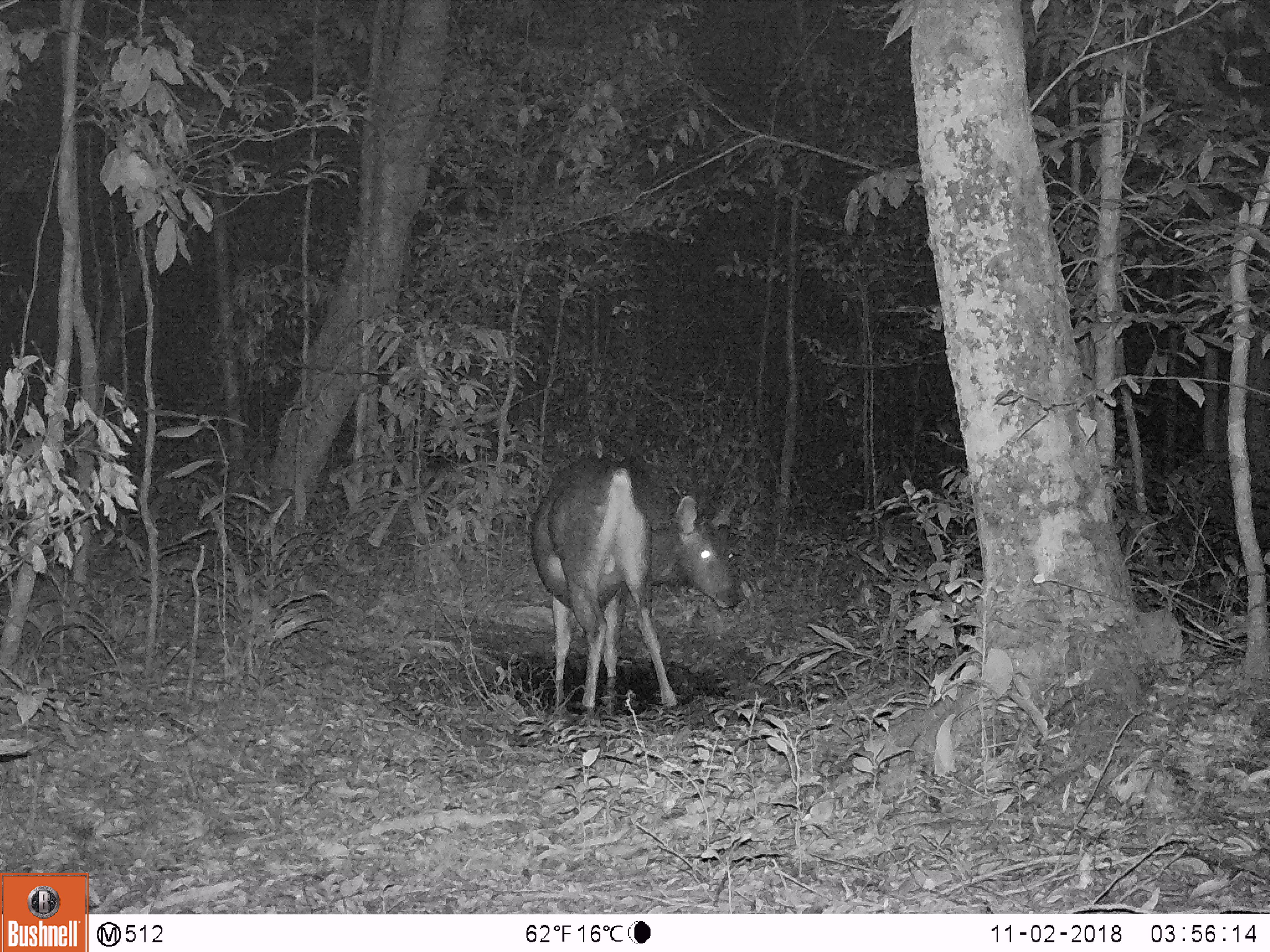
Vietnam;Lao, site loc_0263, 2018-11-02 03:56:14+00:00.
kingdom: Animalia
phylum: Chordata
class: Mammalia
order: Artiodactyla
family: Cervidae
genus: Rusa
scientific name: Rusa unicolor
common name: sambar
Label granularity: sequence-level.